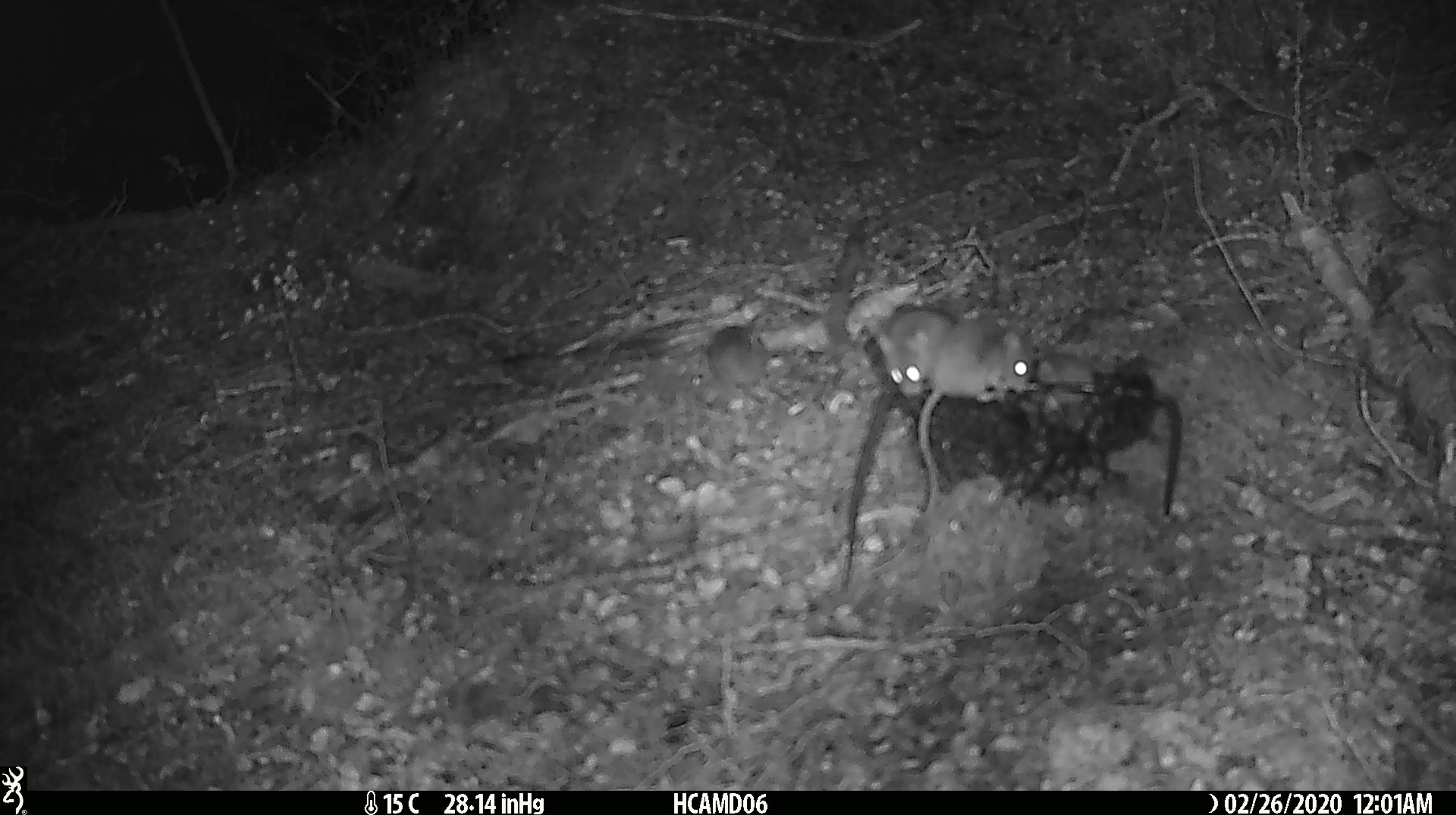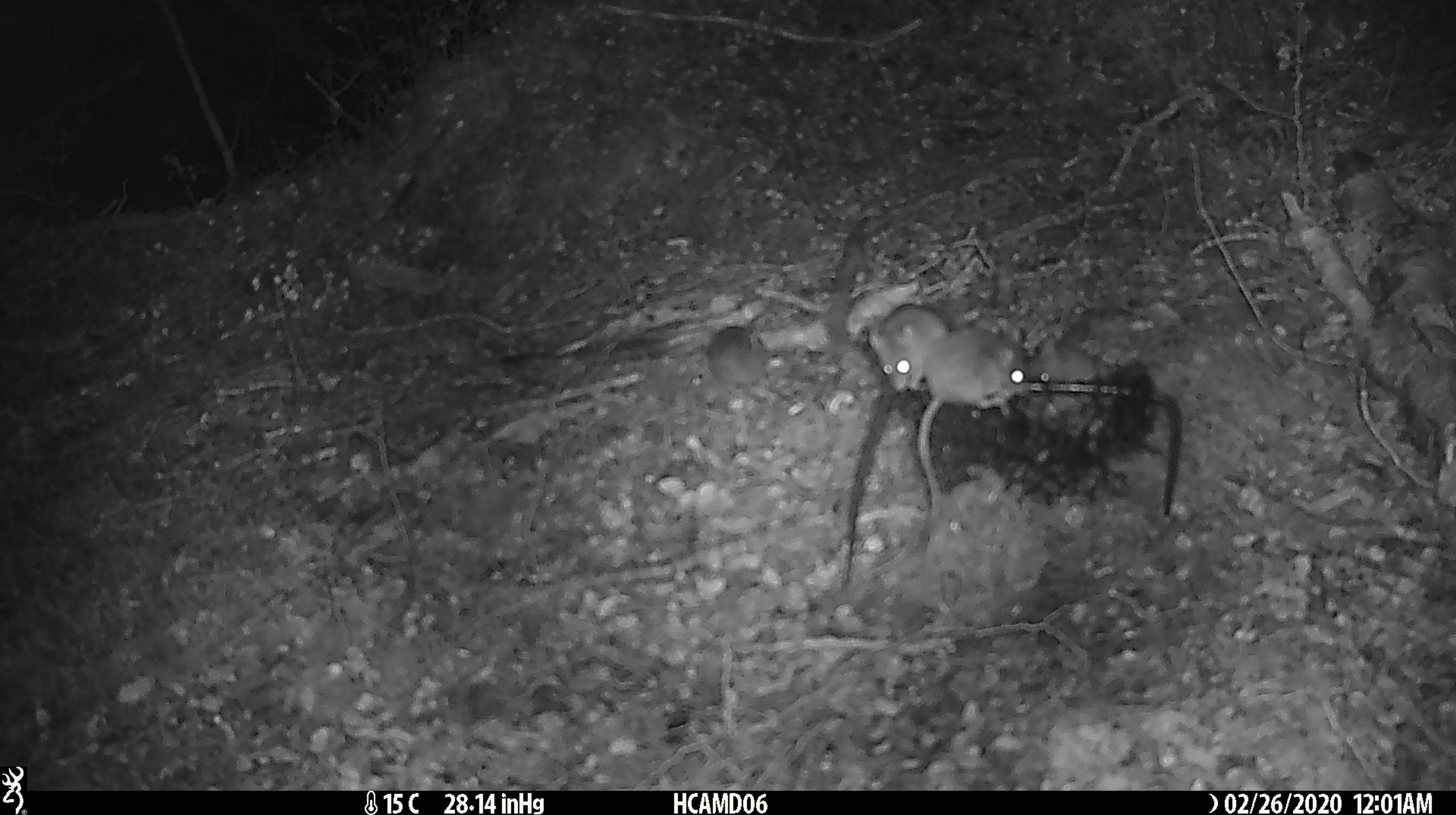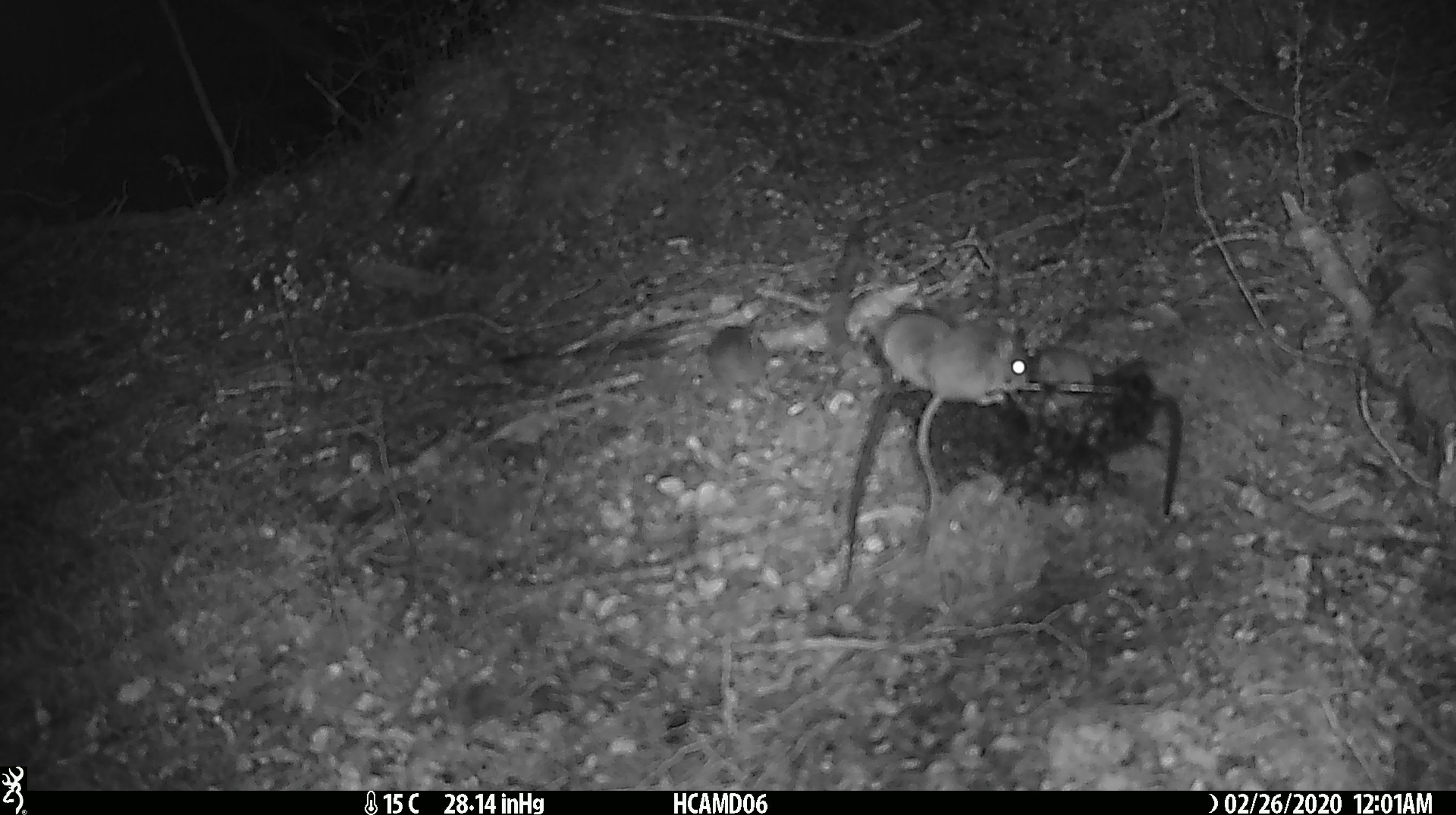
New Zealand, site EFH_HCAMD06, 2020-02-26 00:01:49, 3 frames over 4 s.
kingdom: Animalia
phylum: Chordata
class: Mammalia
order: Rodentia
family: Muridae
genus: Mus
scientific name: Mus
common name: mouse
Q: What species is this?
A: Mouse (Mus).